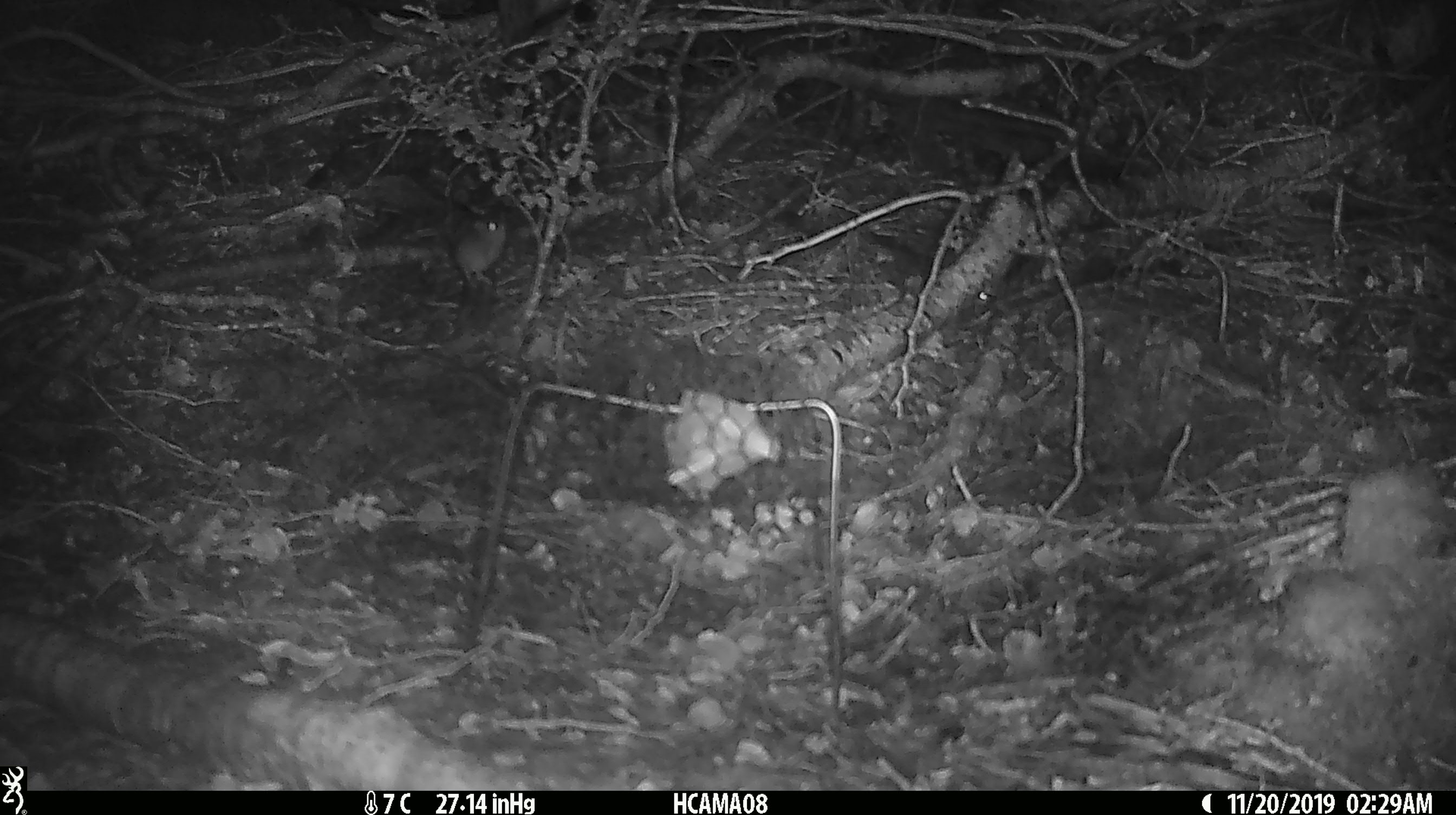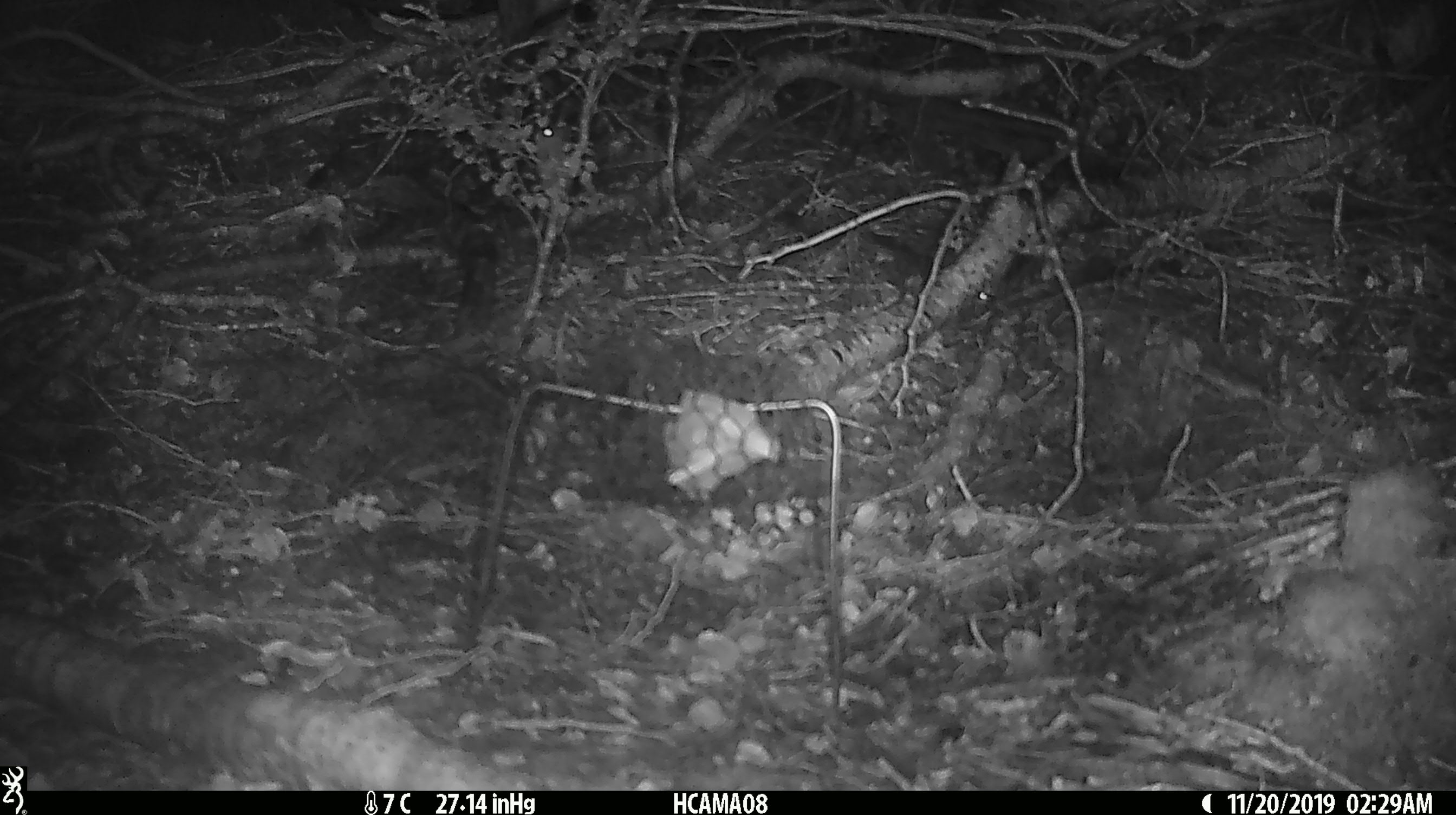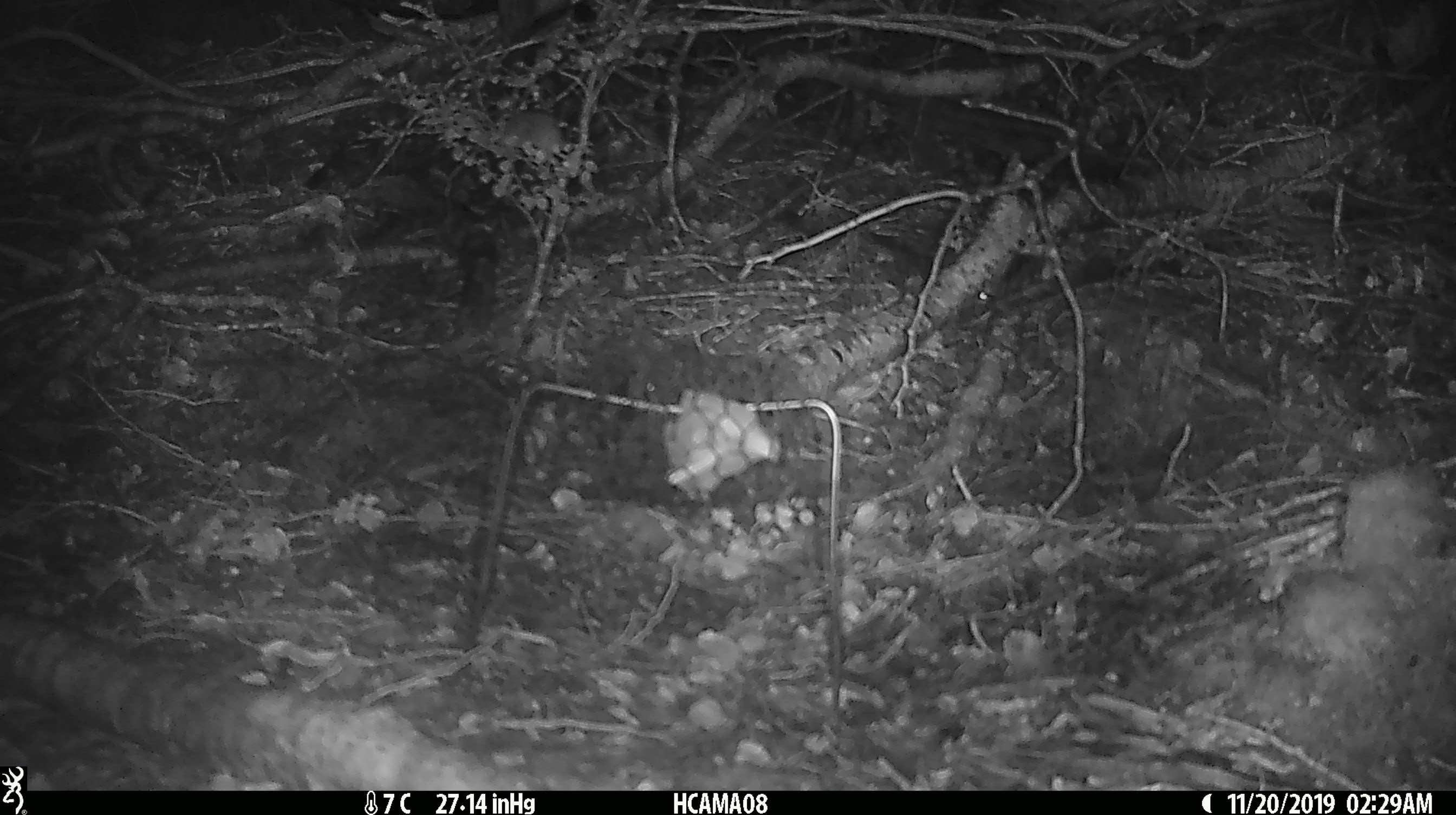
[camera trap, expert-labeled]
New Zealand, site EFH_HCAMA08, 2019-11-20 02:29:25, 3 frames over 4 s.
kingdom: Animalia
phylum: Chordata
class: Mammalia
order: Rodentia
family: Muridae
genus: Mus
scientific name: Mus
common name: mouse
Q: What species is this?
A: Mouse (Mus).